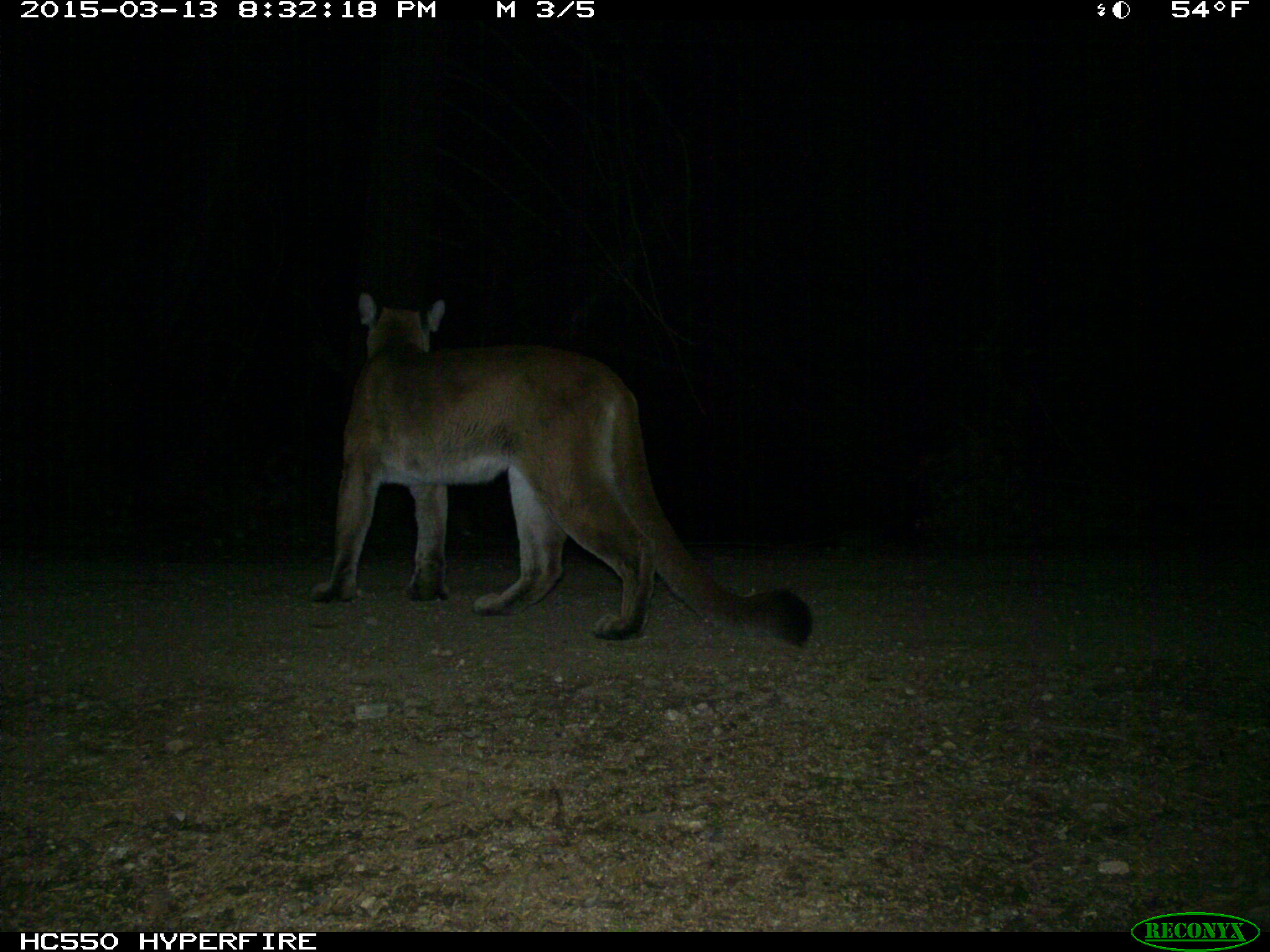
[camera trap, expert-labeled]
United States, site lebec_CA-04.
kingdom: Animalia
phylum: Chordata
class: Mammalia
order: Carnivora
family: Felidae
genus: Puma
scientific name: Puma concolor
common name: mountain lion